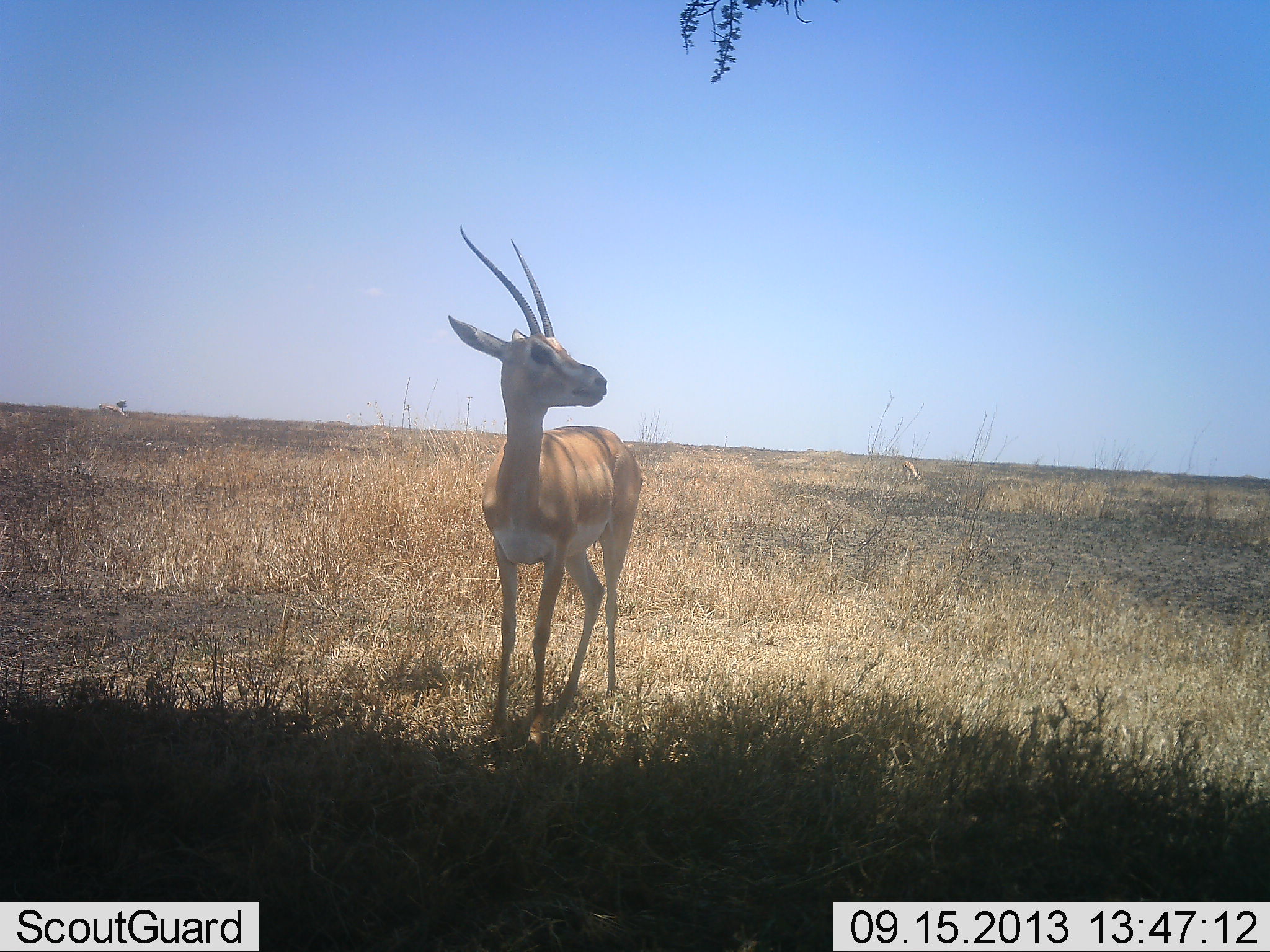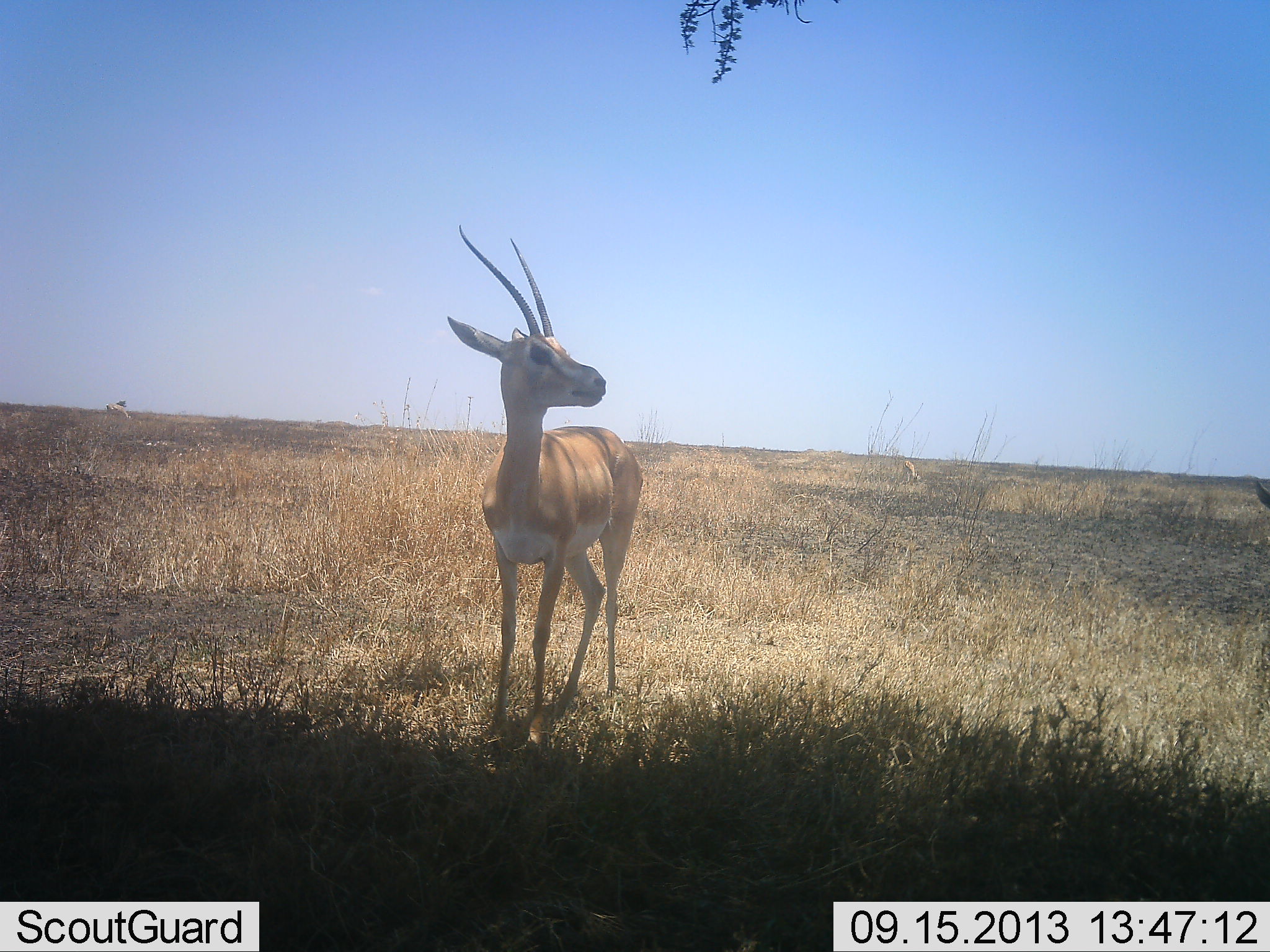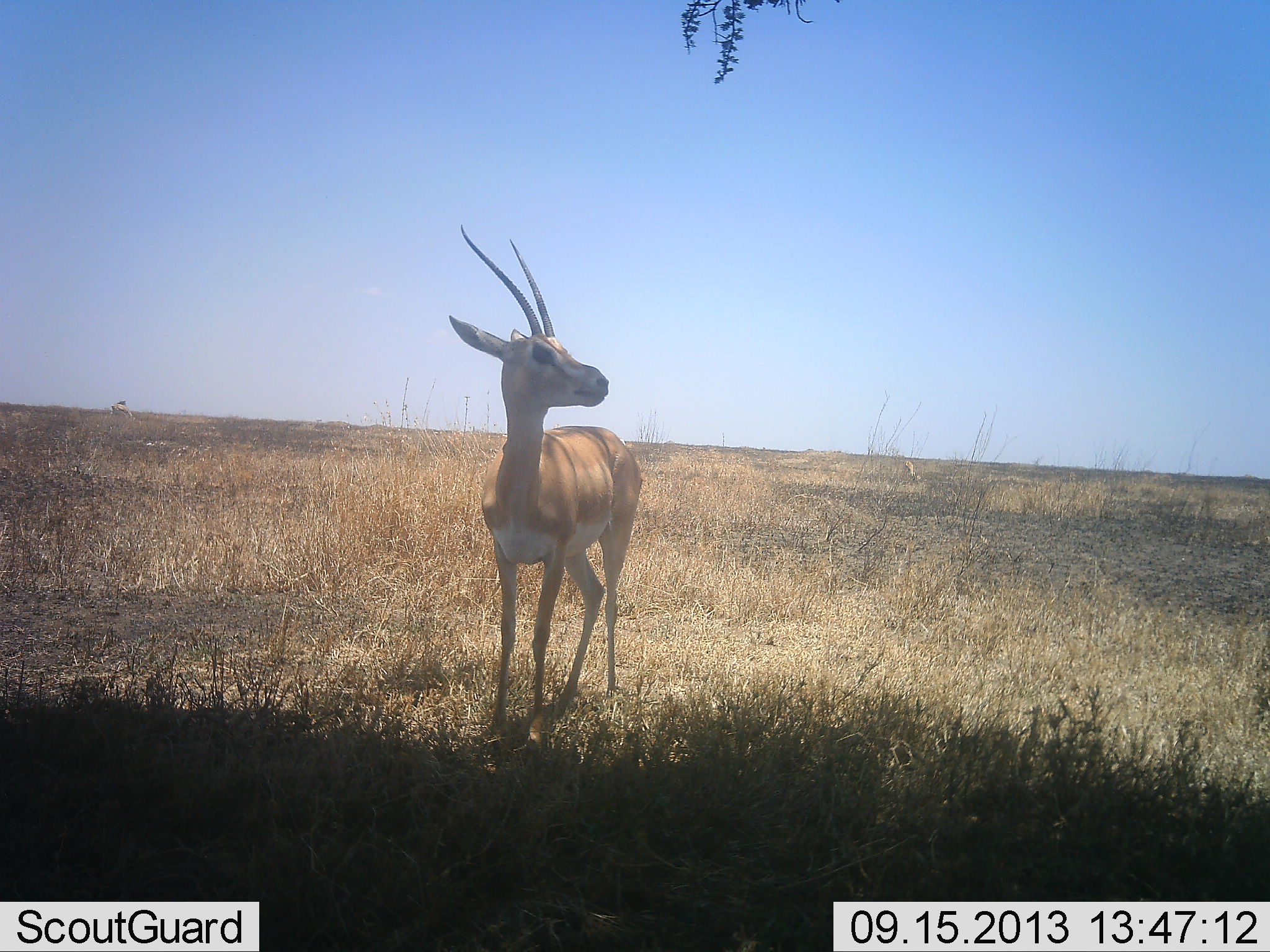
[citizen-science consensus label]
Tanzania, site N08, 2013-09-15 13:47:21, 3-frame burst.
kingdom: Animalia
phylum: Chordata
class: Mammalia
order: Artiodactyla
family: Bovidae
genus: Nanger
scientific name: Nanger granti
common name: grant's gazelle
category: gazellegrants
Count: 1.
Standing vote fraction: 100%.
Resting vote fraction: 0%.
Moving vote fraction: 9%.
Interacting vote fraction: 0%.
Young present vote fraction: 0%.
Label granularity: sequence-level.